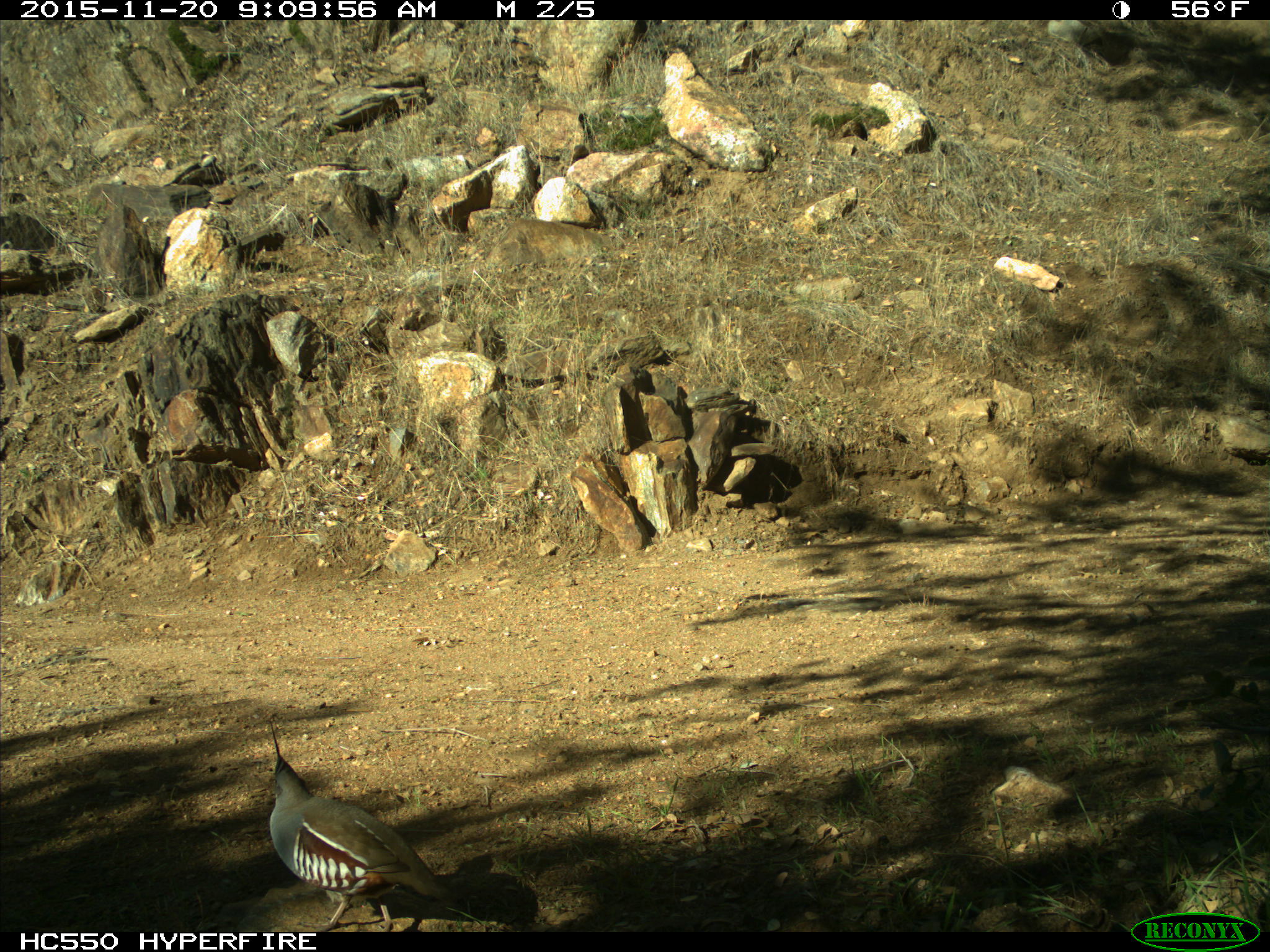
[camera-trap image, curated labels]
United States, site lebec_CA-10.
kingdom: Animalia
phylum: Chordata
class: Aves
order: Galliformes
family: Odontophoridae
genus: Callipepla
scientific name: Callipepla californica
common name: california quail